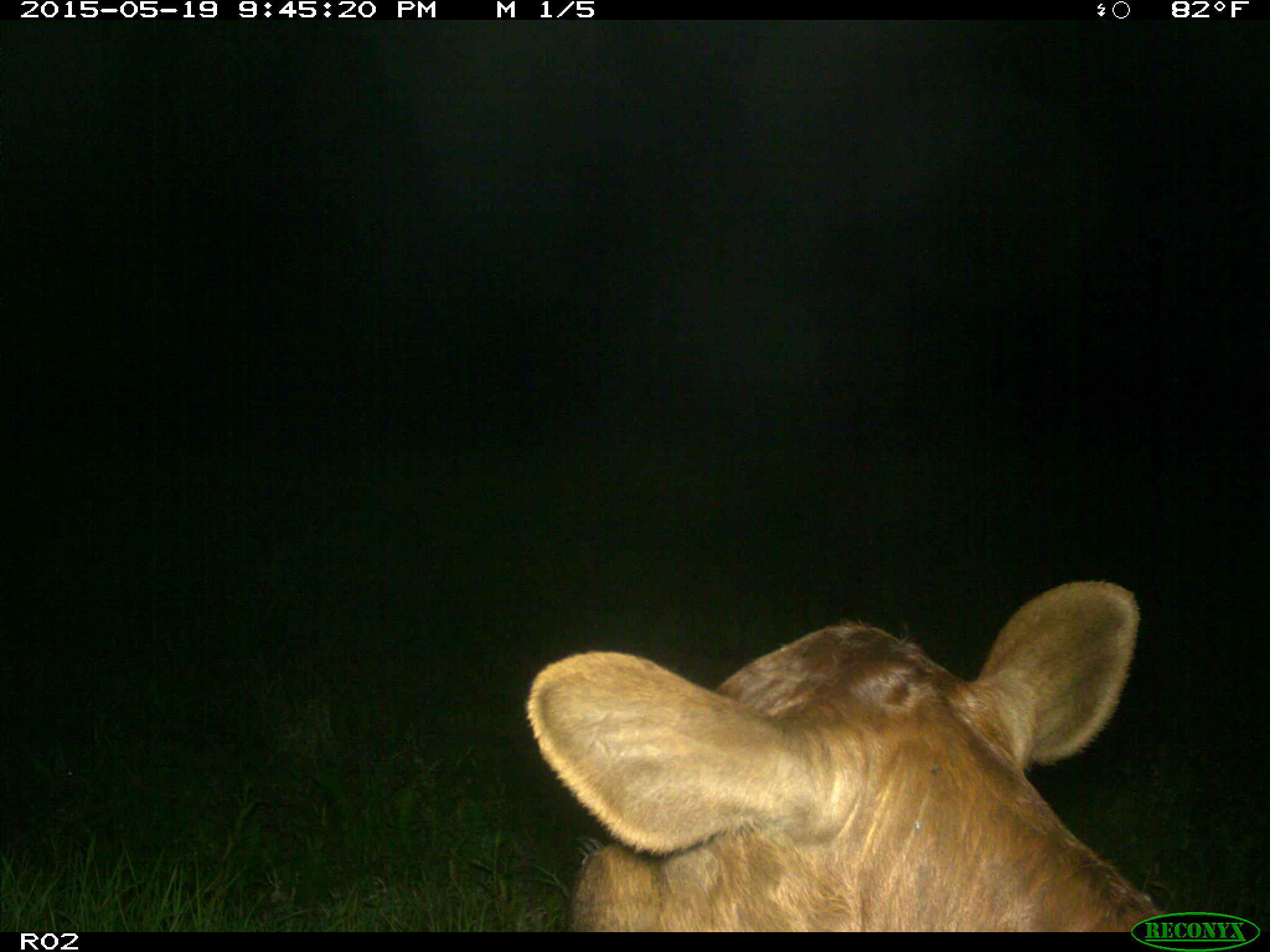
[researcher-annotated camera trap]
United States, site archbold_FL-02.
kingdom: Animalia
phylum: Chordata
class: Mammalia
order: Artiodactyla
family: Bovidae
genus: Bos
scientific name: Bos taurus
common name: domestic cow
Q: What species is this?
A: Bos taurus (domestic cow).